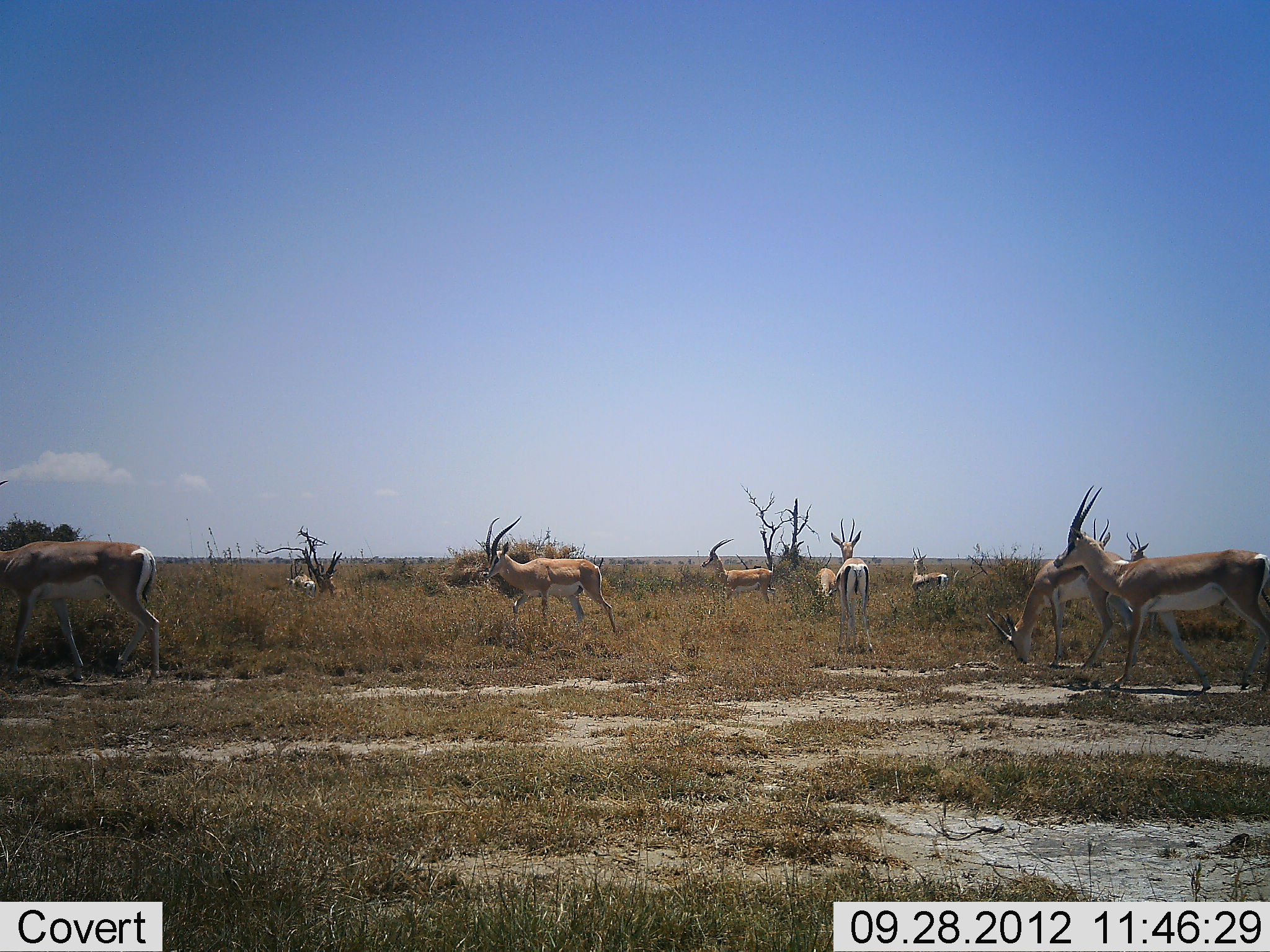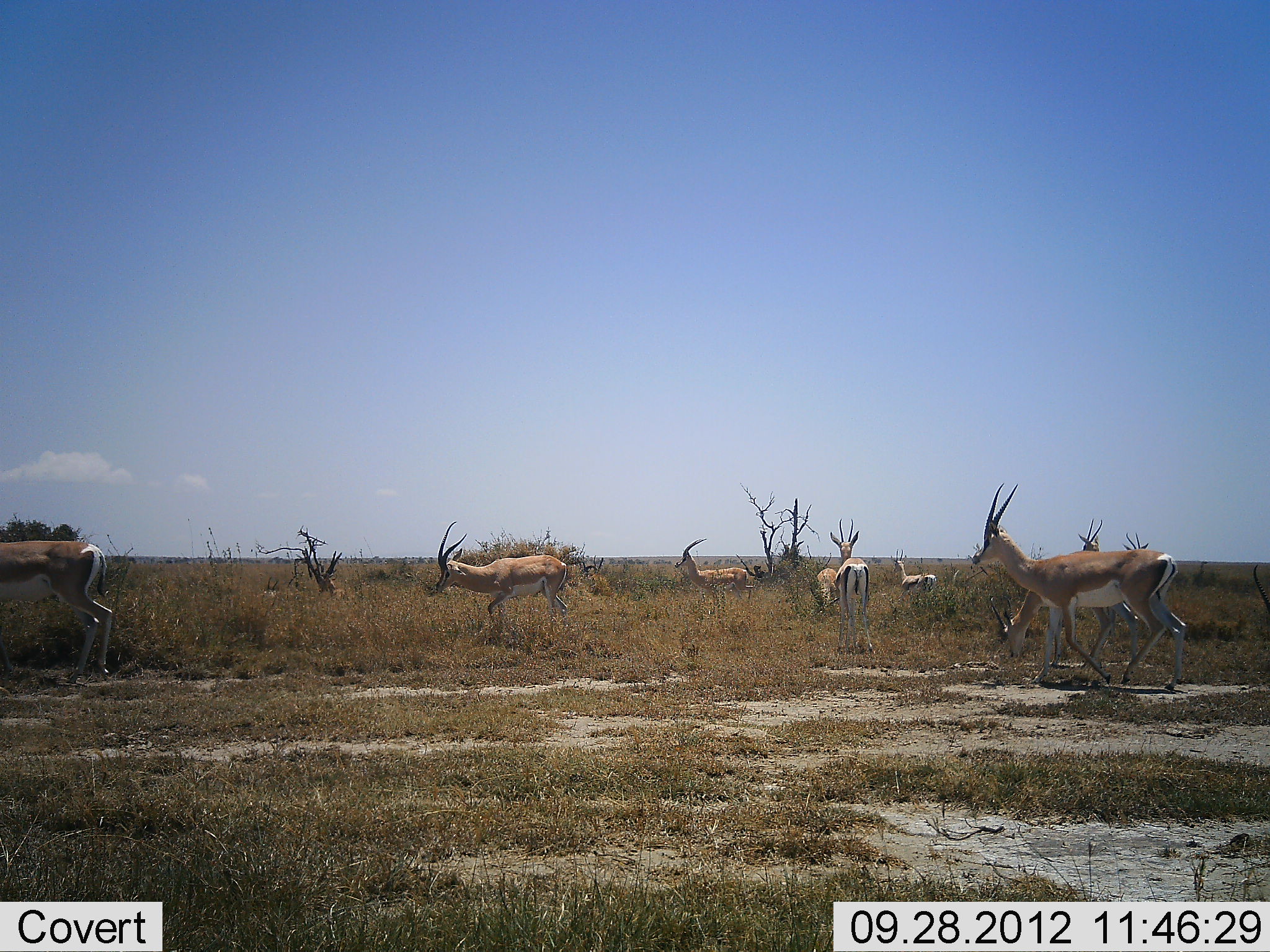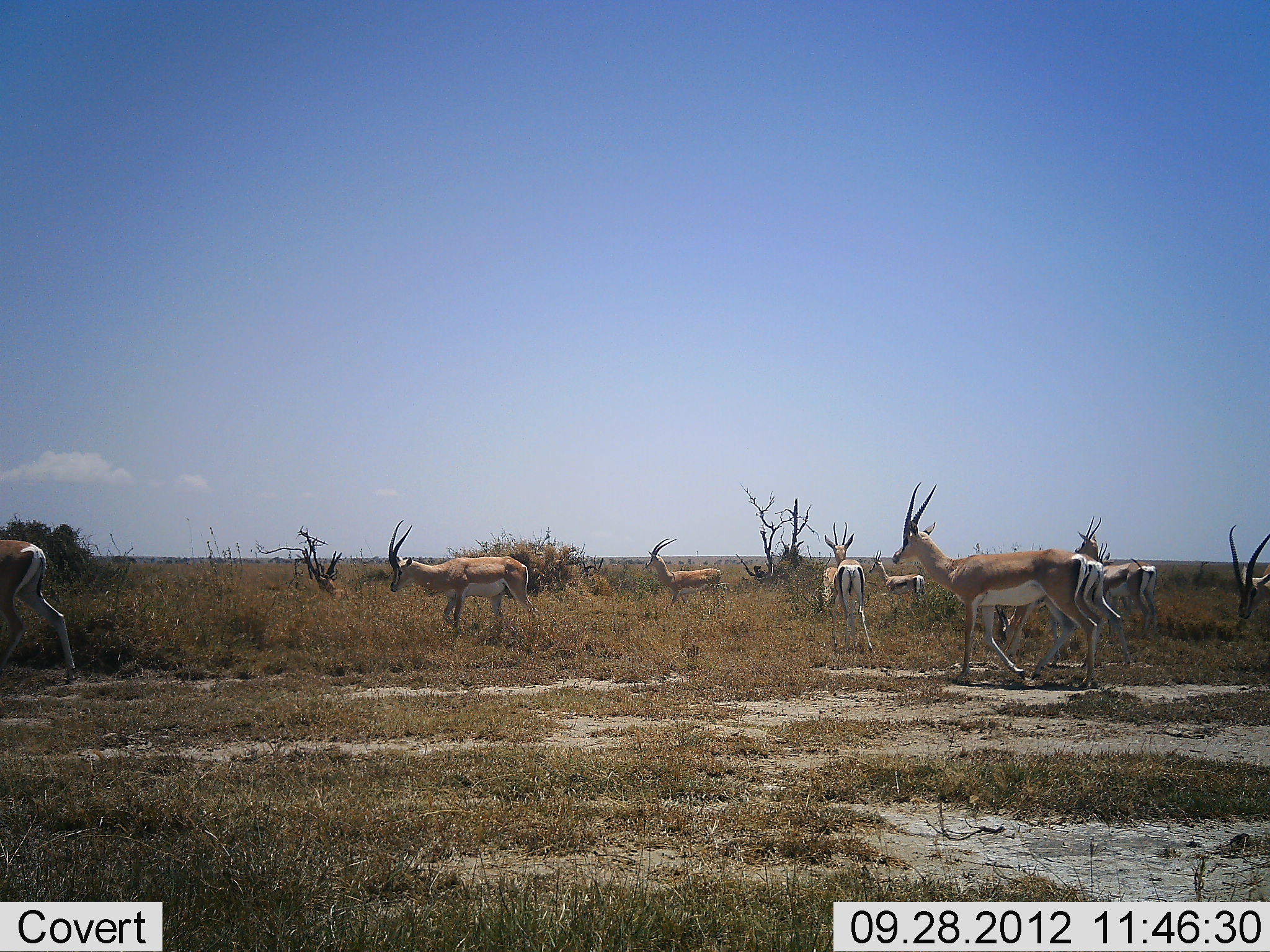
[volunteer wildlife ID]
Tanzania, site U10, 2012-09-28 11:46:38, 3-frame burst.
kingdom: Animalia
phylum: Chordata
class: Mammalia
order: Artiodactyla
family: Bovidae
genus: Nanger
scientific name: Nanger granti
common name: grant's gazelle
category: gazellegrants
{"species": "gazellegrants (grant's gazelle) (Nanger granti)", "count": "10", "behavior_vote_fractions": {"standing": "40%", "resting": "0%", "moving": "90%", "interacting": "0%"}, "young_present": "20%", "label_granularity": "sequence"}